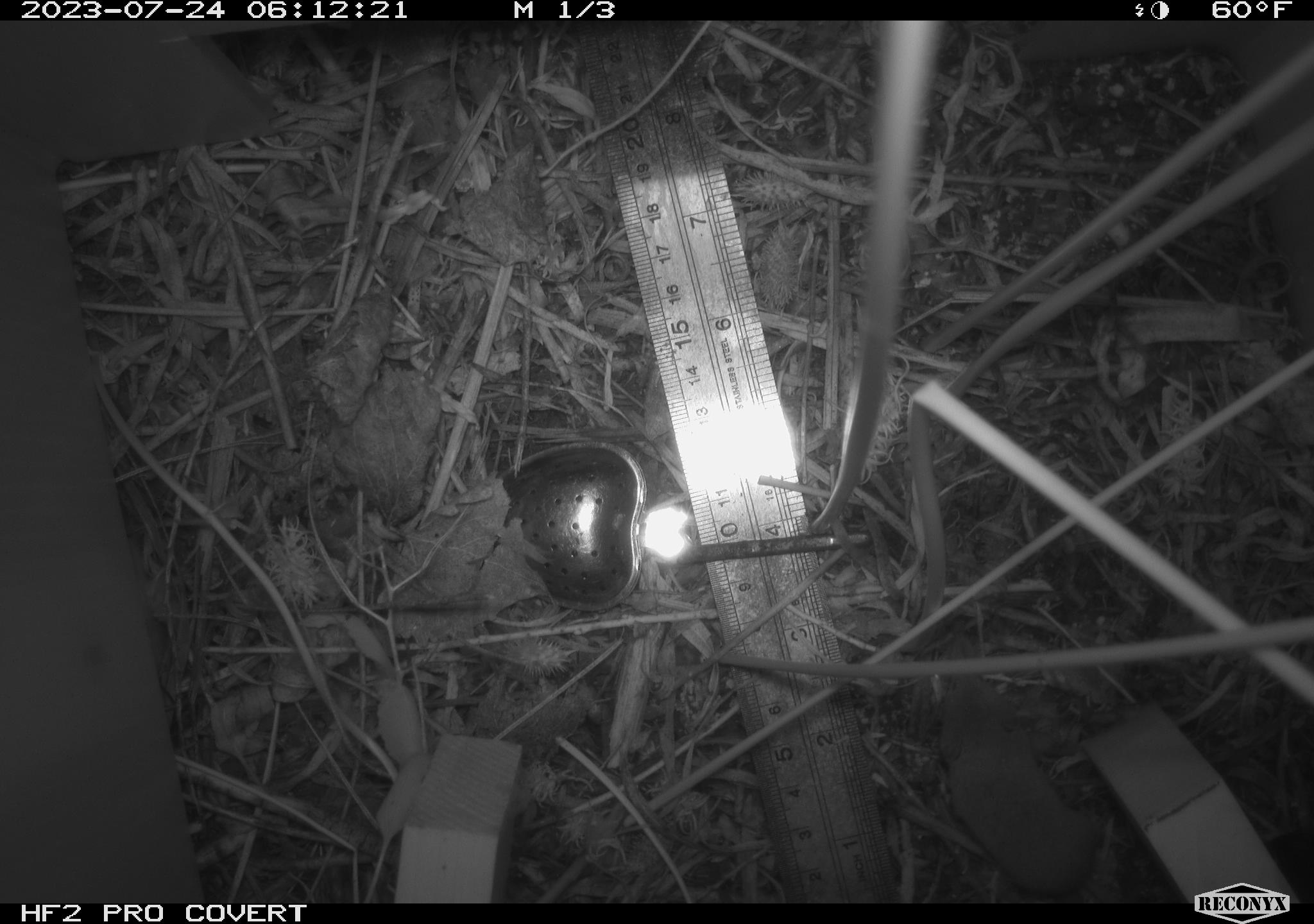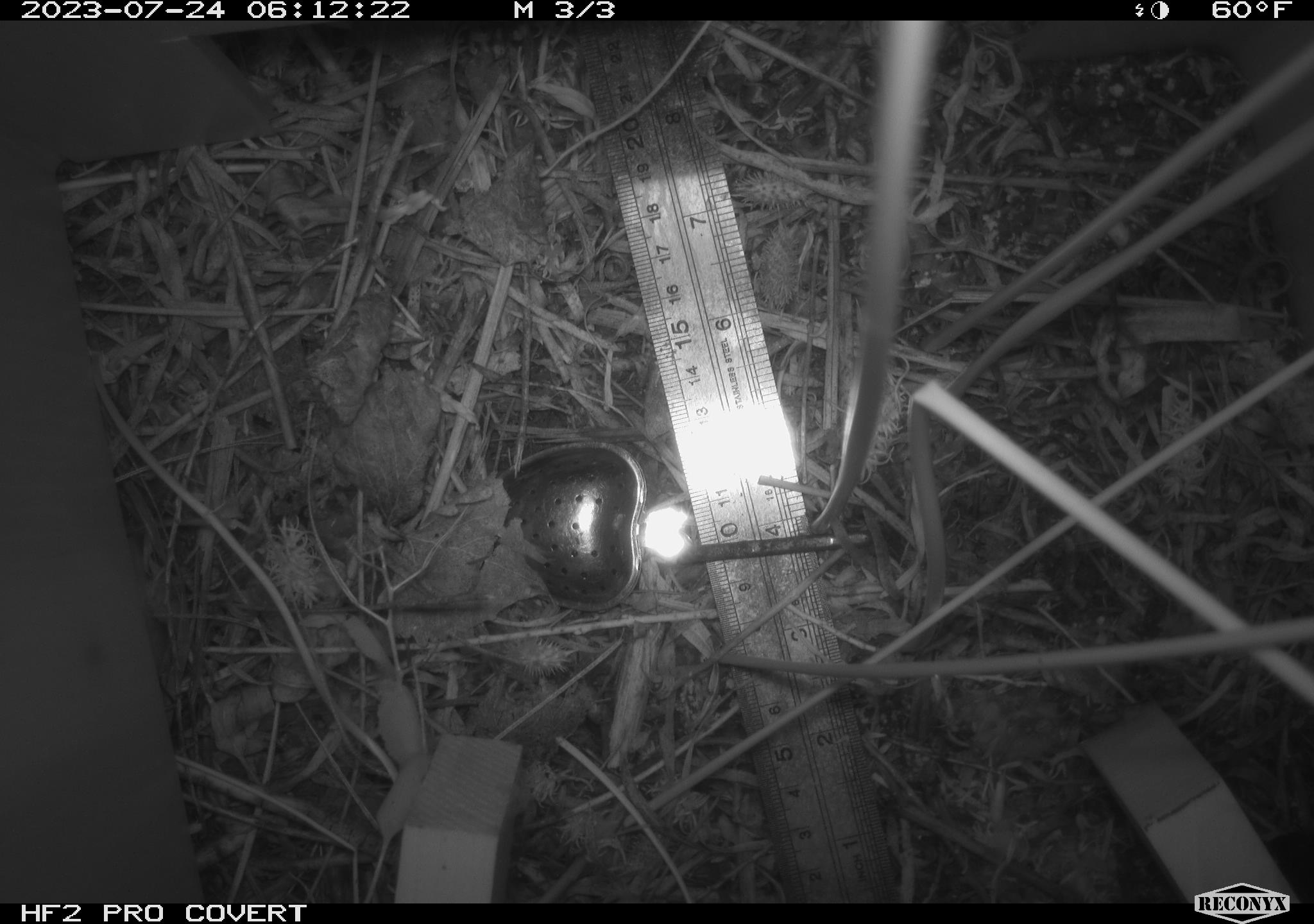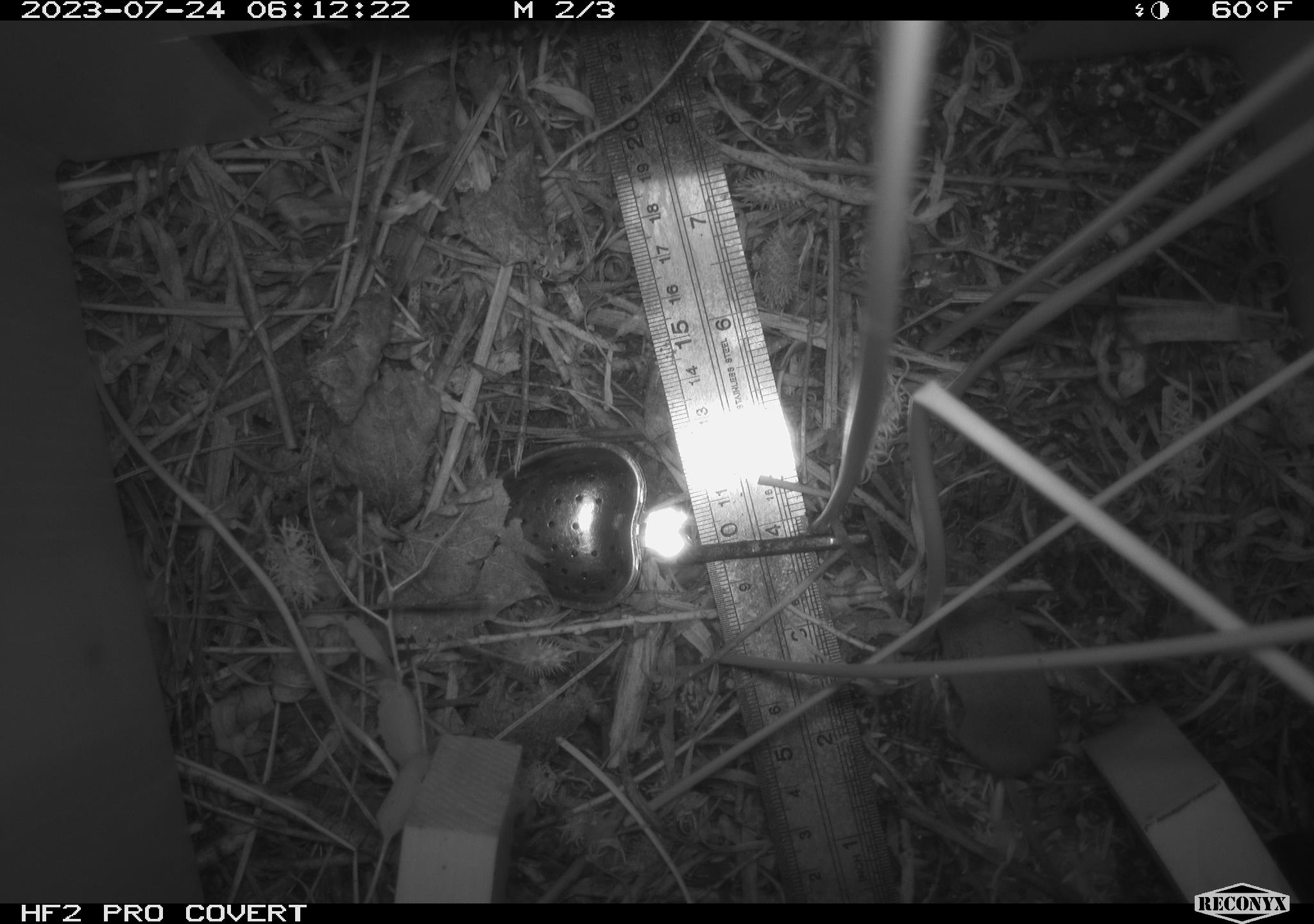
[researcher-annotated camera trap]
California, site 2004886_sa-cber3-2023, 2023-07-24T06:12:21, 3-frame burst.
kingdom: Animalia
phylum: Chordata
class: Mammalia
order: Eulipotyphla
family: Soricidae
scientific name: Soricidae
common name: shrews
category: soricidae family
Soricidae family (shrews) (Soricidae).